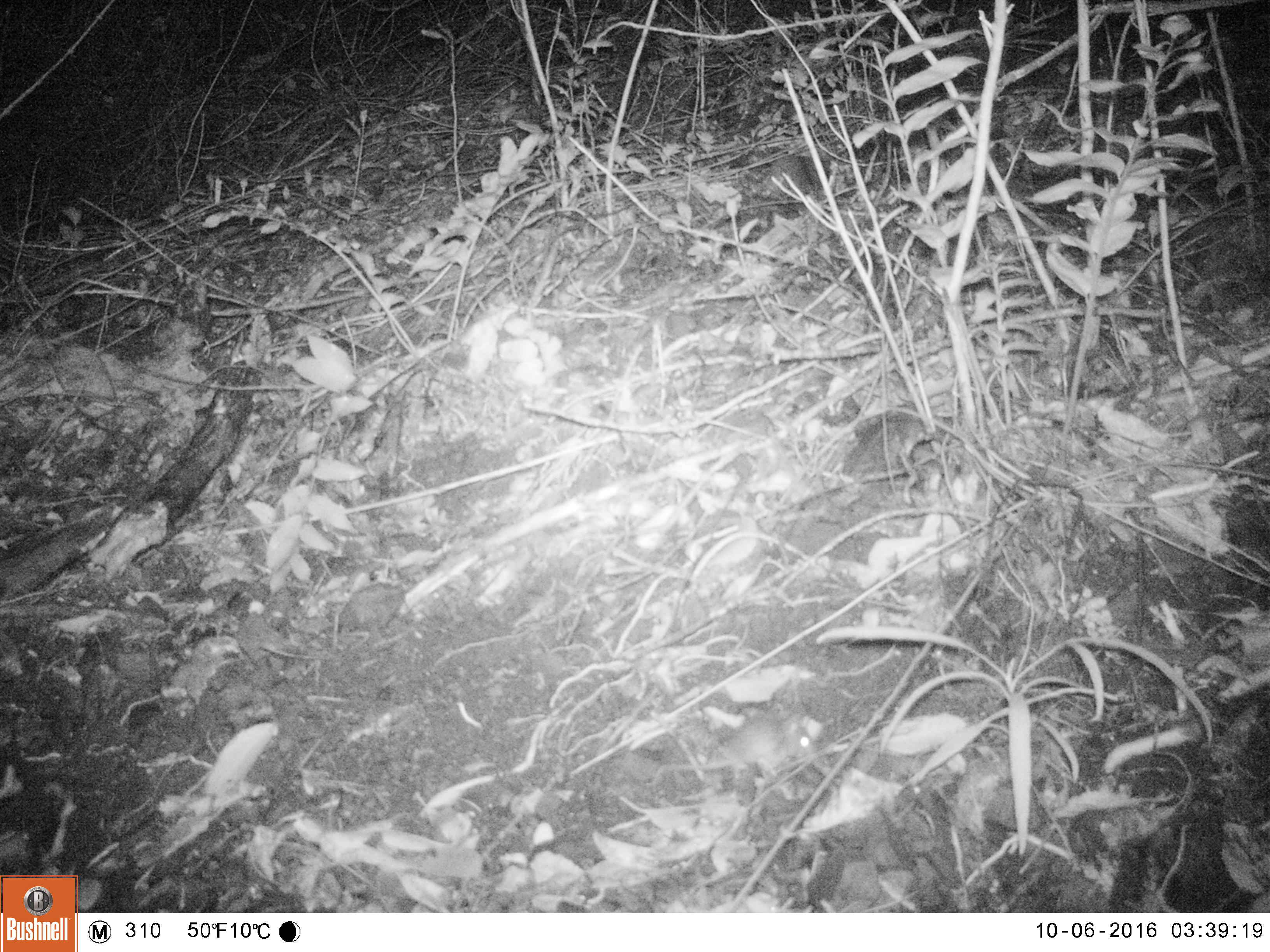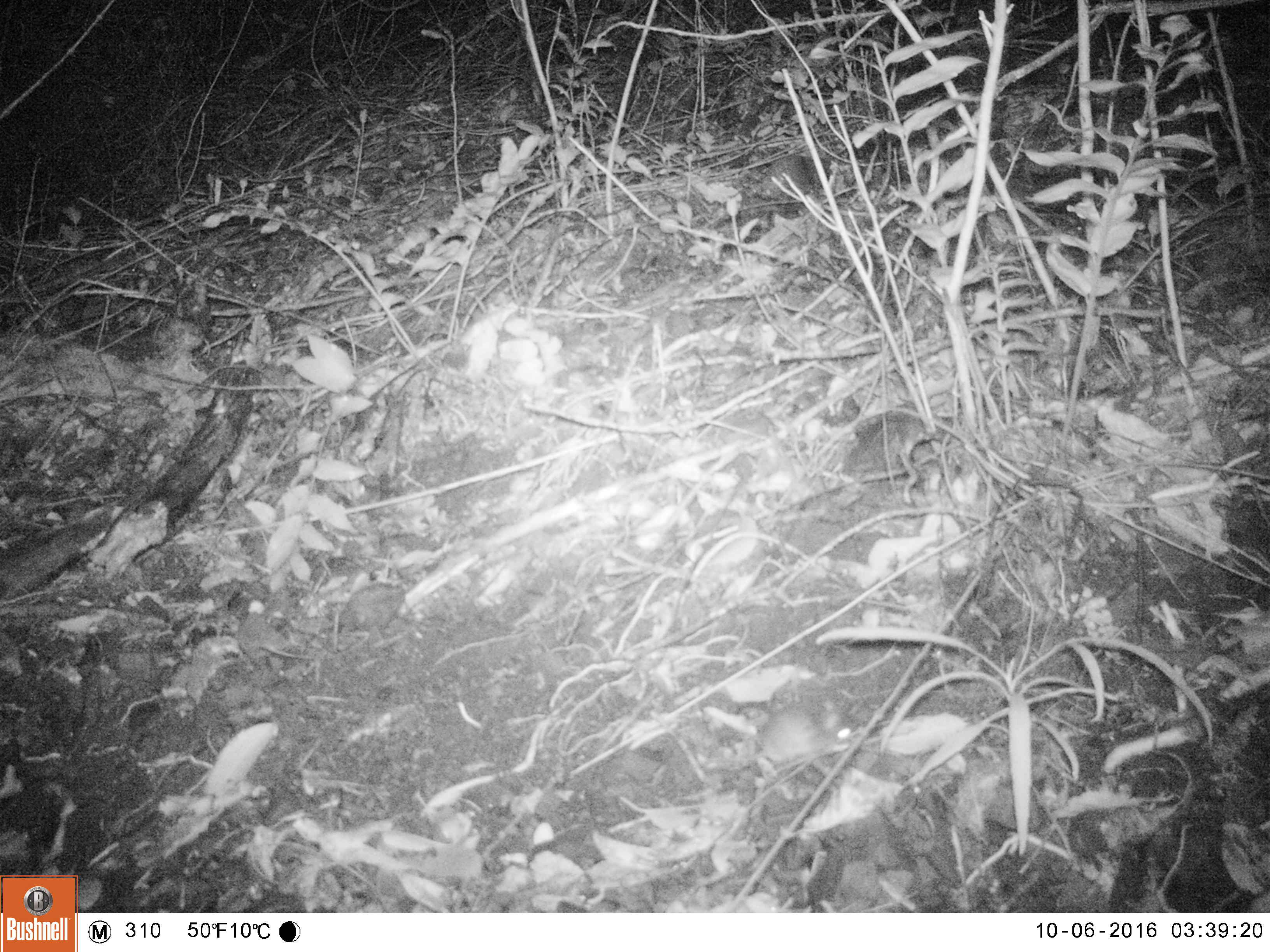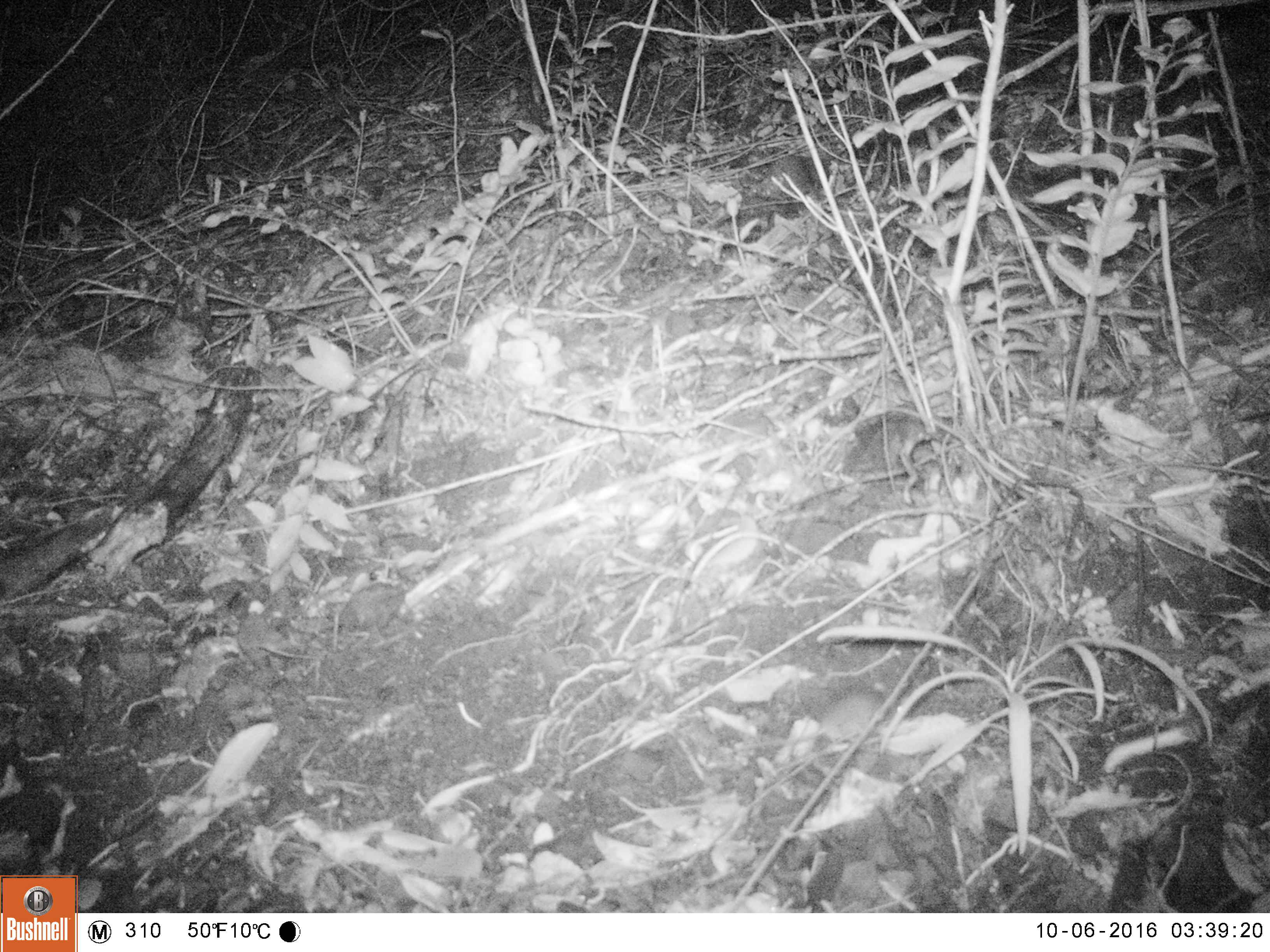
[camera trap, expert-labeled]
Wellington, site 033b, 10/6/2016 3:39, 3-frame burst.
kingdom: Animalia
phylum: Chordata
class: Mammalia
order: Rodentia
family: Muridae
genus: Mus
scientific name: Mus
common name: mouse